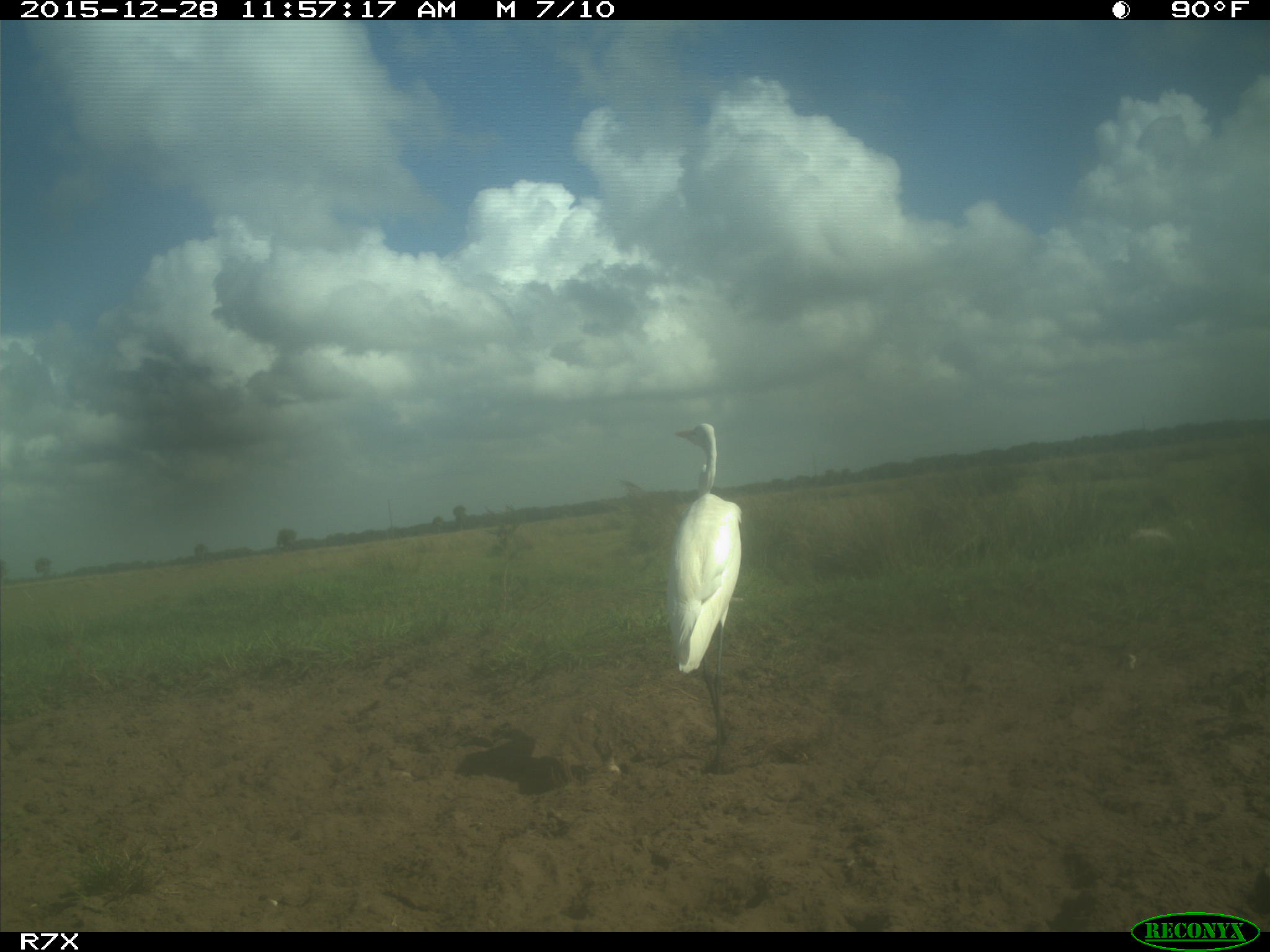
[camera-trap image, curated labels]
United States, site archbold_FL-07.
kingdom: Animalia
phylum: Chordata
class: Aves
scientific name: Aves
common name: birds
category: unidentified bird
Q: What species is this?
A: Unidentified bird (birds) (Aves).